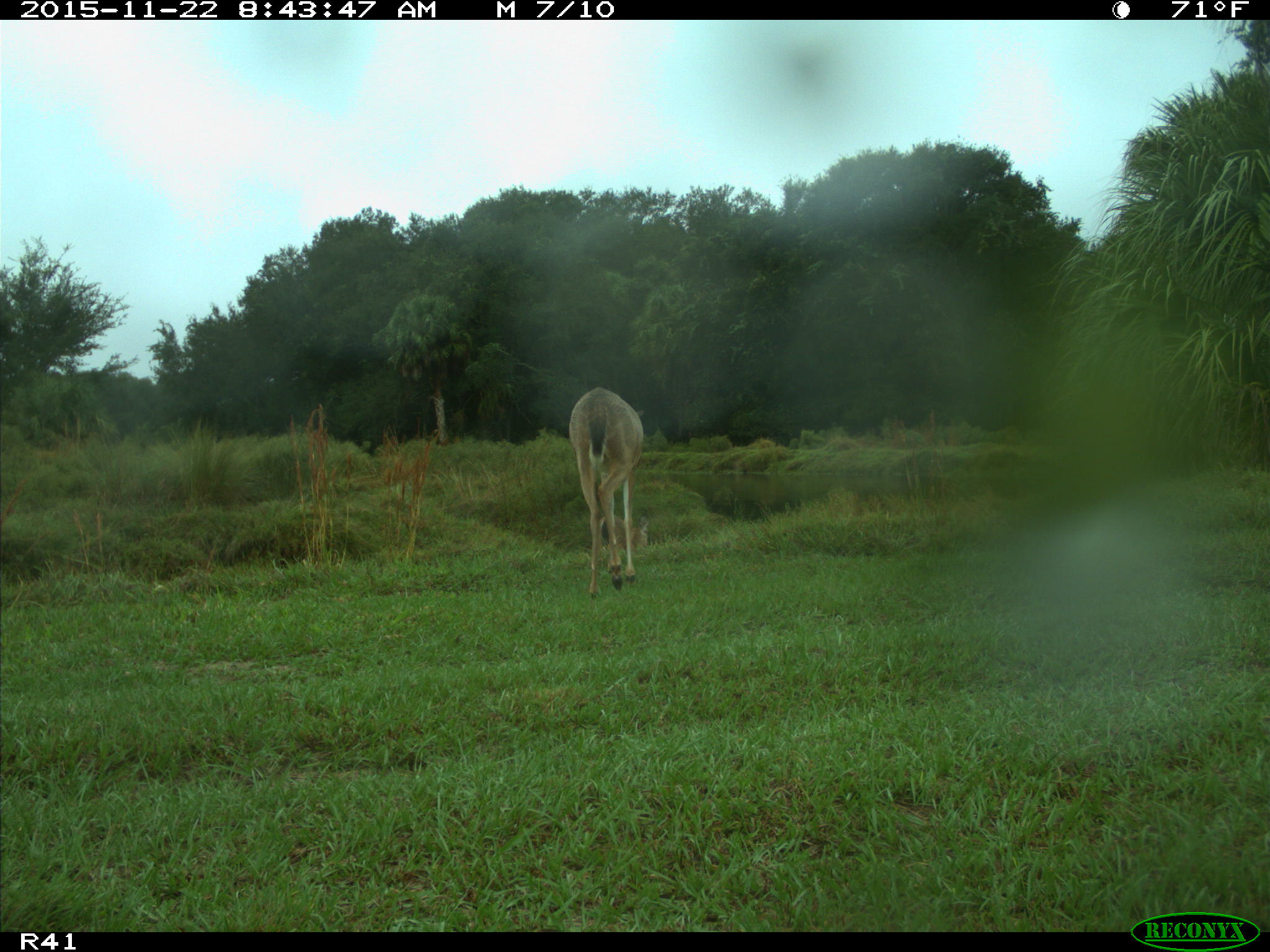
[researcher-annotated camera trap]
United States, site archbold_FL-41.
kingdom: Animalia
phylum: Chordata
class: Mammalia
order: Artiodactyla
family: Cervidae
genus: Odocoileus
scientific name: Odocoileus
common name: deer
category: unidentified deer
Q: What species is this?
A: Unidentified deer (deer) (Odocoileus).